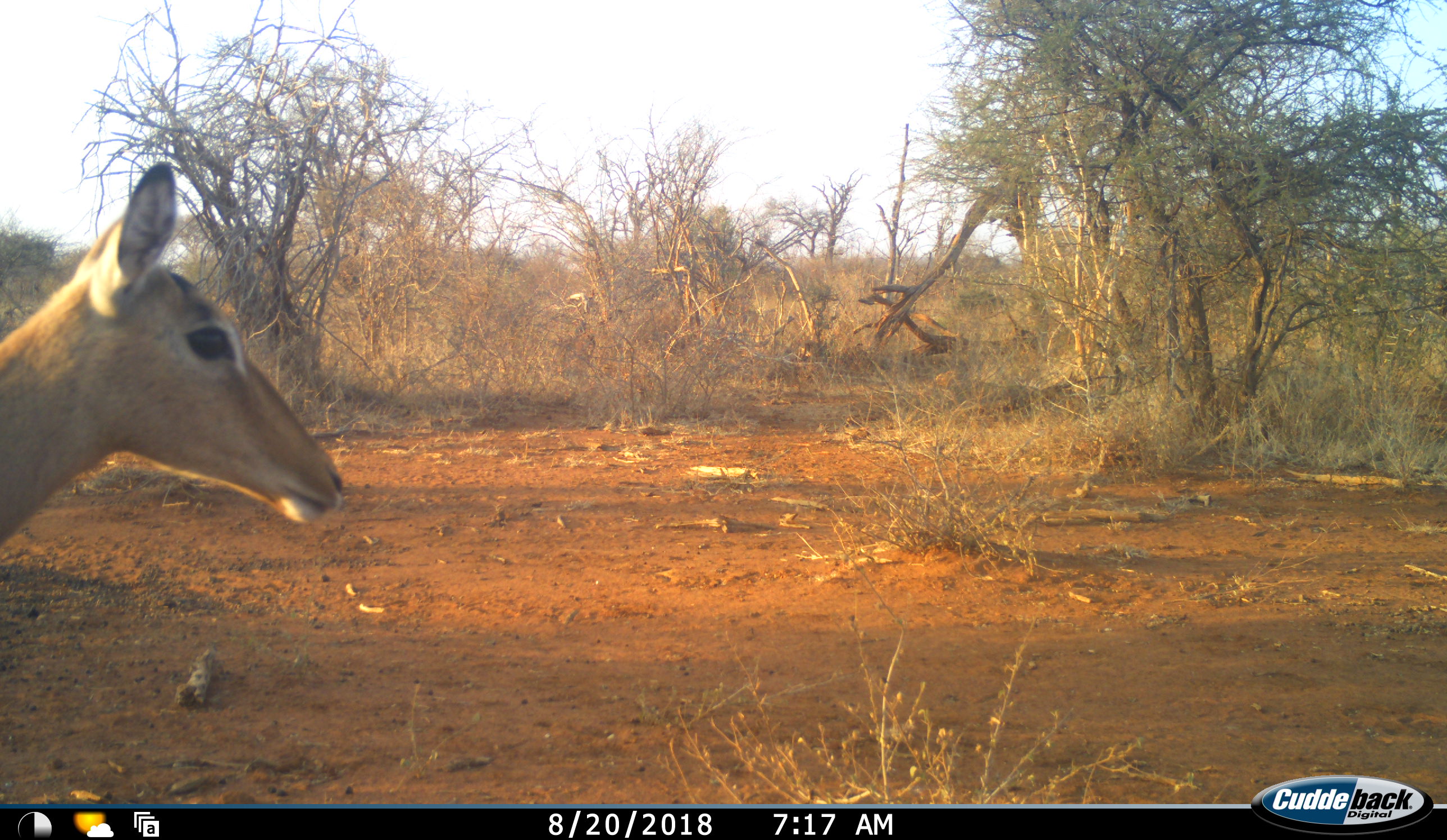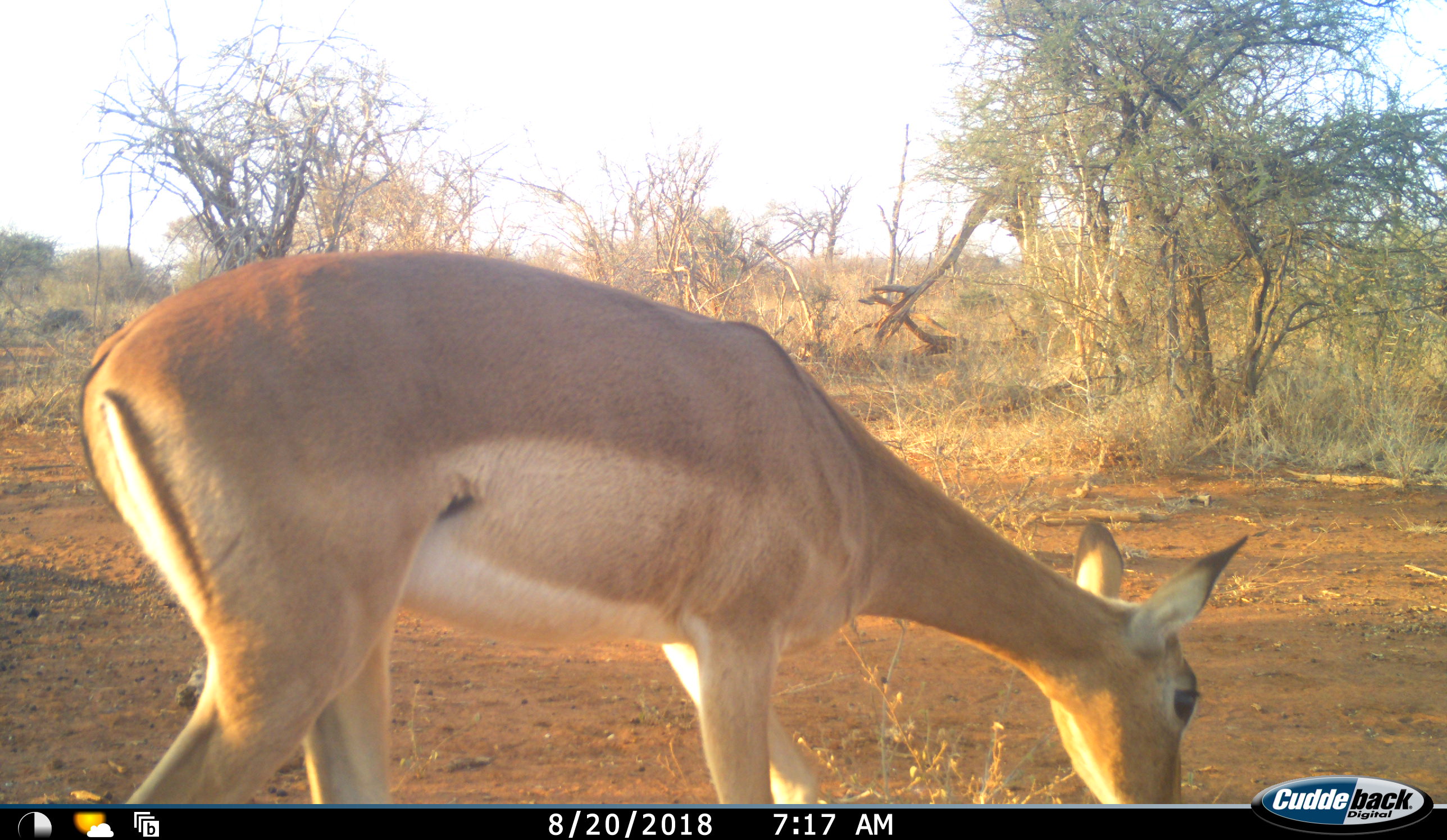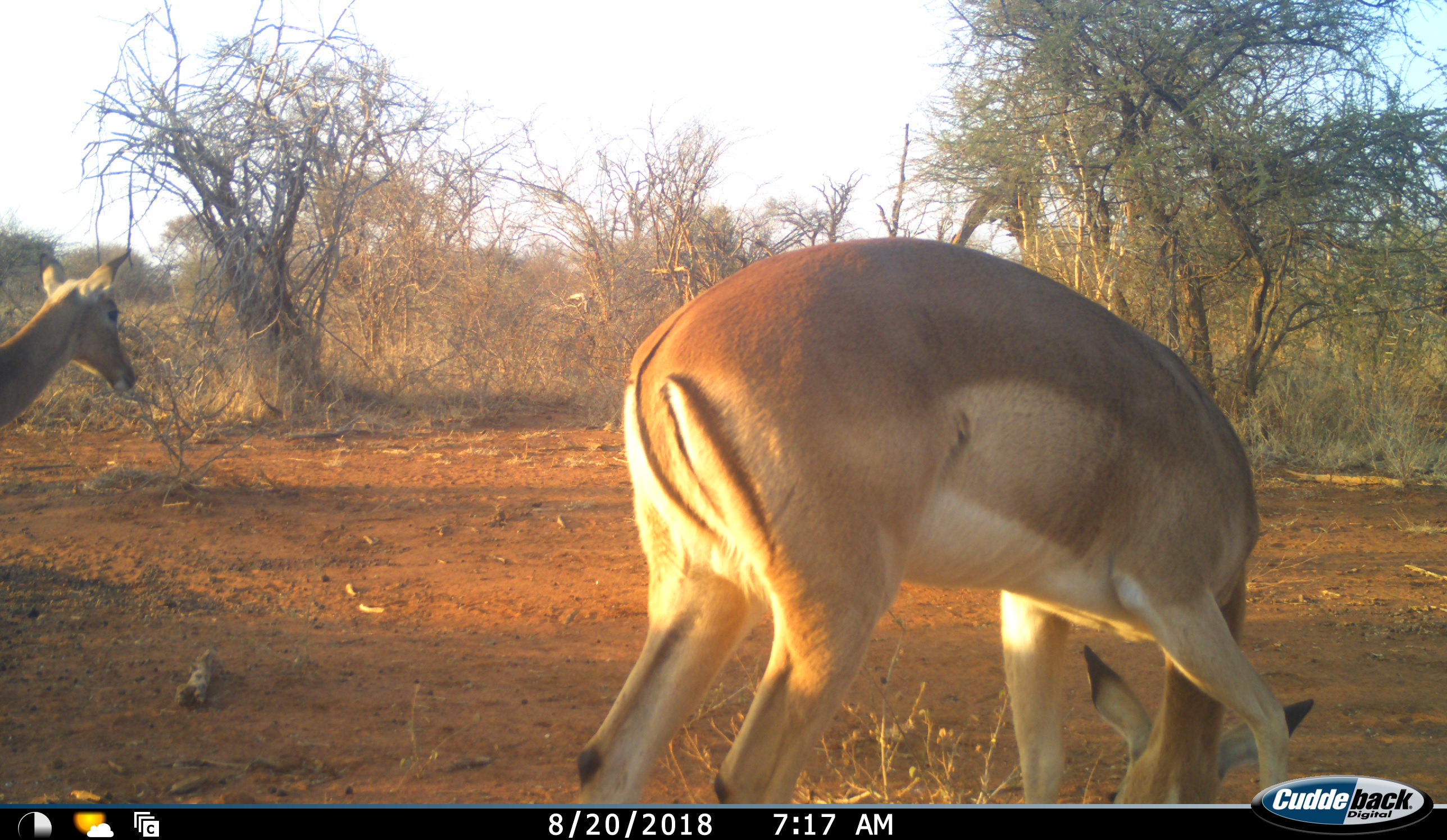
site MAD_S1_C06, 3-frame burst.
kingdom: Animalia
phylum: Chordata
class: Mammalia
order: Artiodactyla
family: Bovidae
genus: Aepyceros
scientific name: Aepyceros melampus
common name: impala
Impala (Aepyceros melampus), count 2. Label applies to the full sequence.